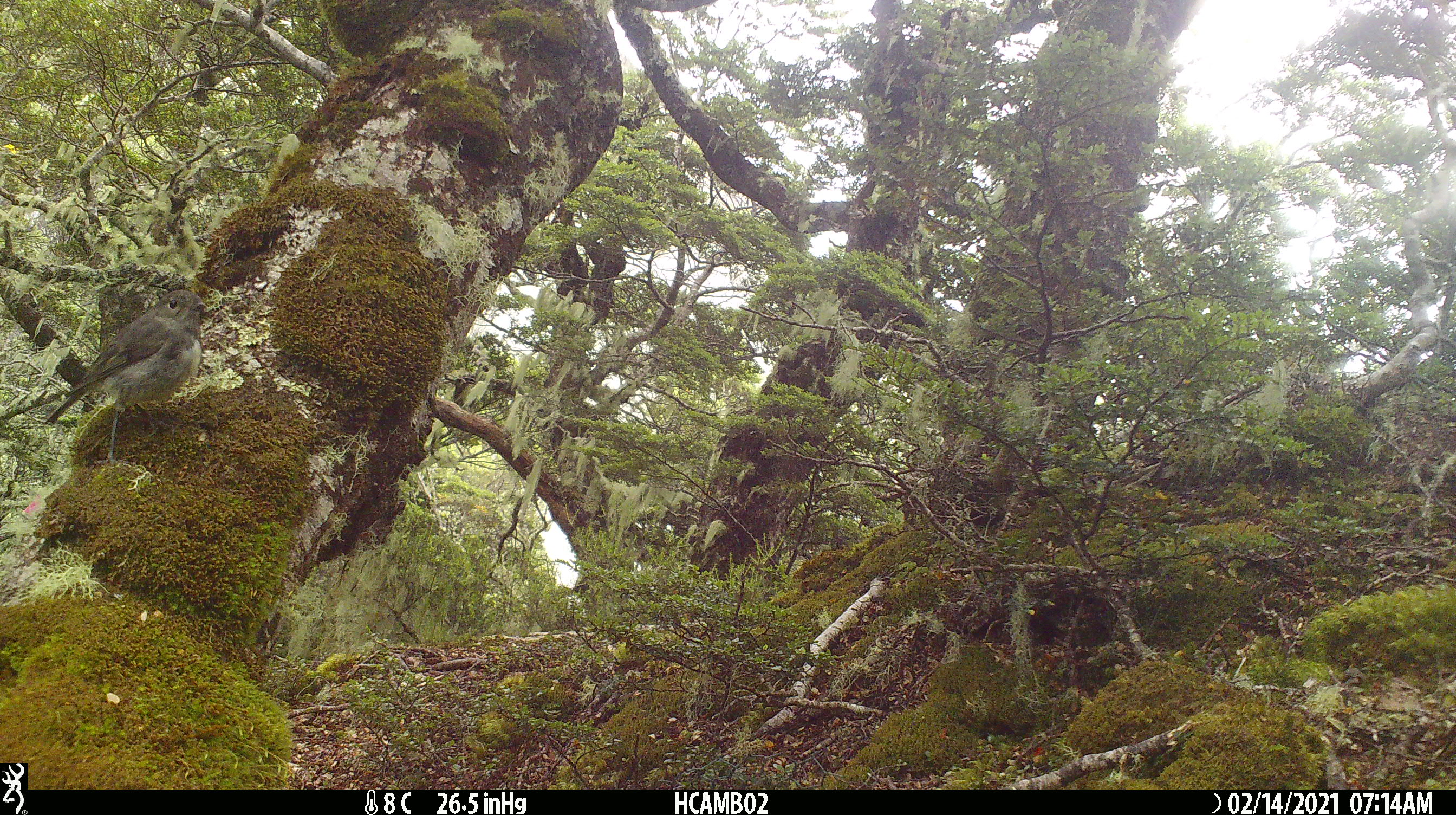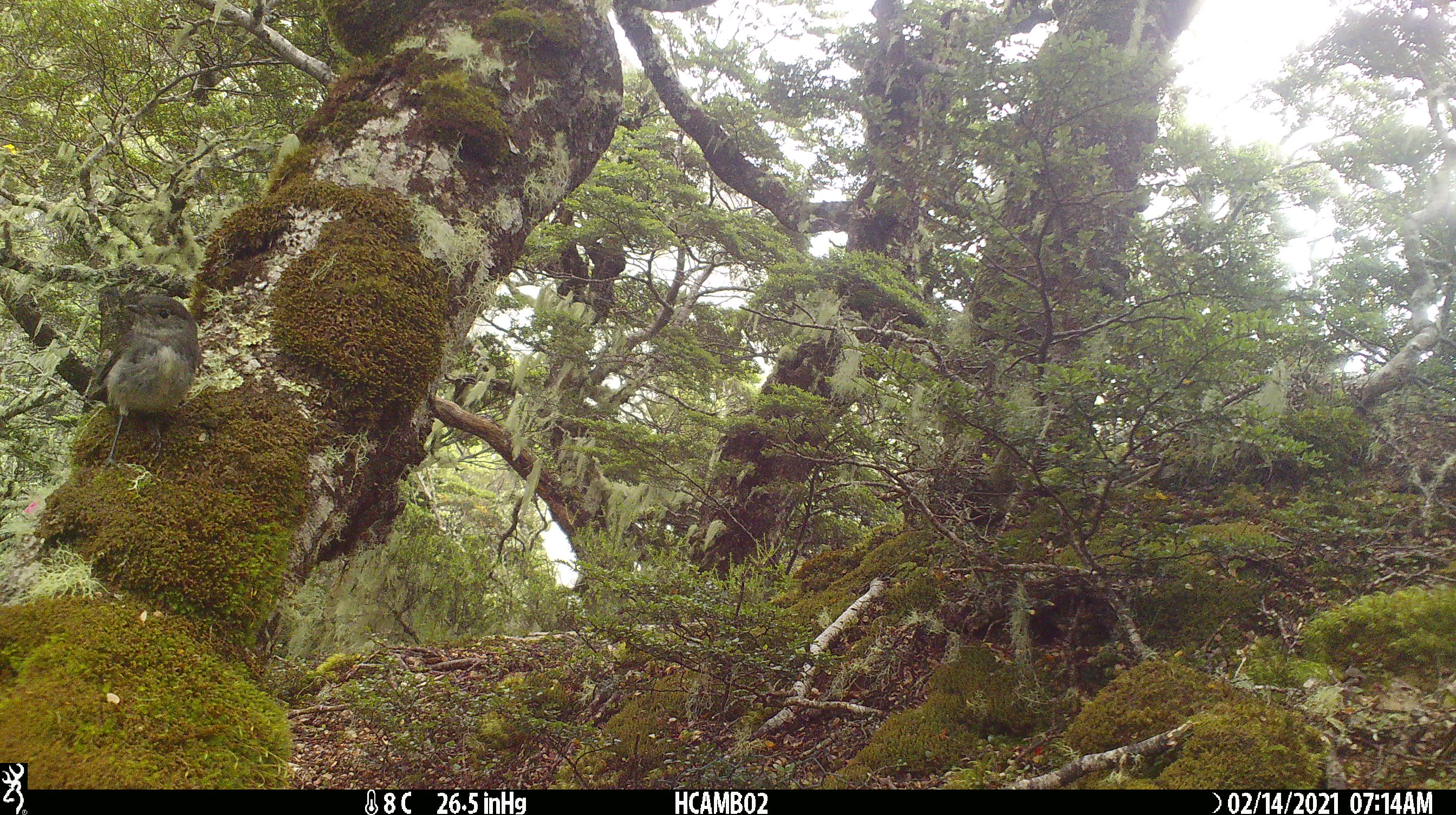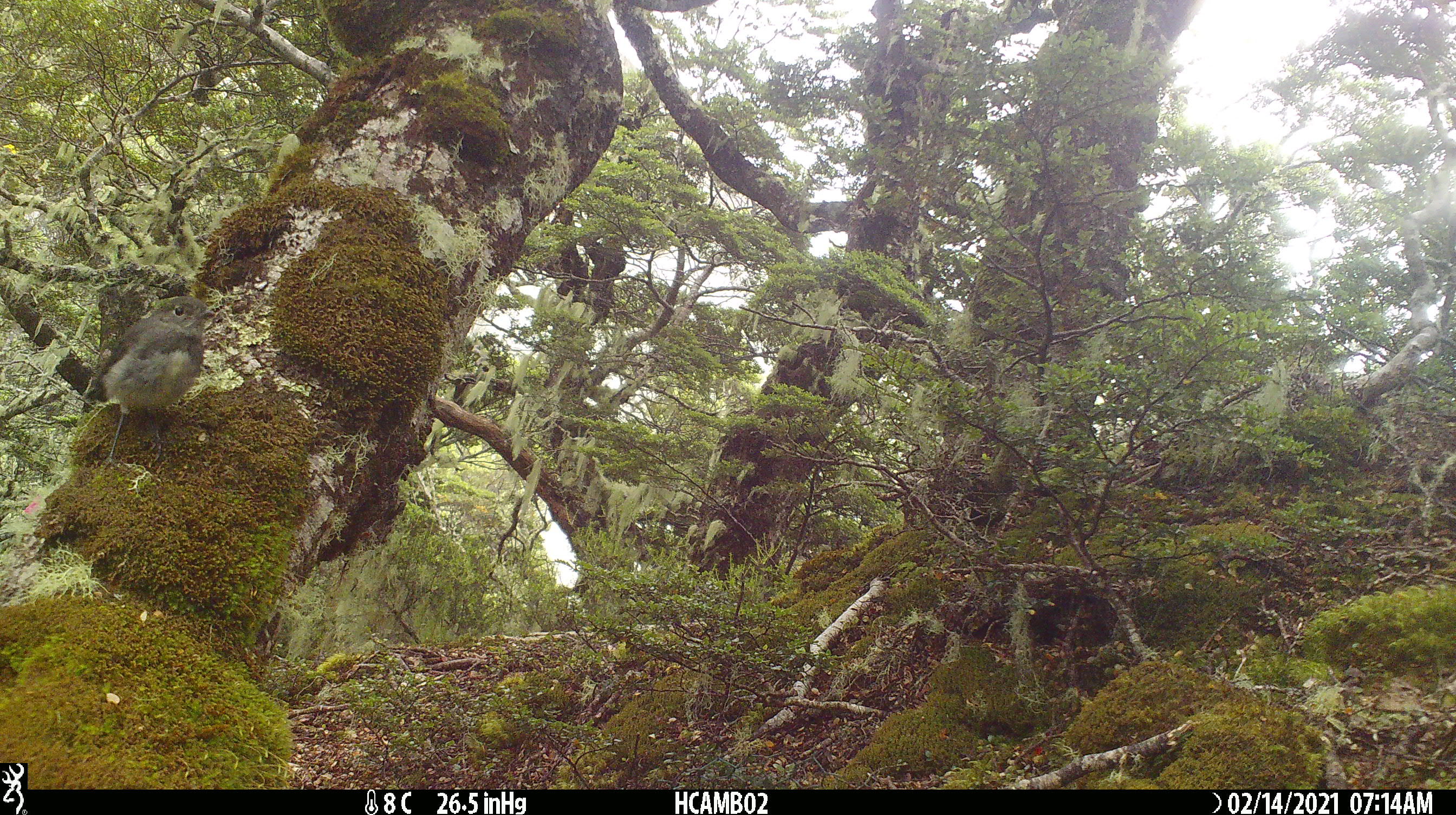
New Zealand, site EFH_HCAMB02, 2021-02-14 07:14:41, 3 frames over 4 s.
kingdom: Animalia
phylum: Chordata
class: Aves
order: Passeriformes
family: Petroicidae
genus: Petroica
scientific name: Petroica australis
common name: new zealand robin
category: robin